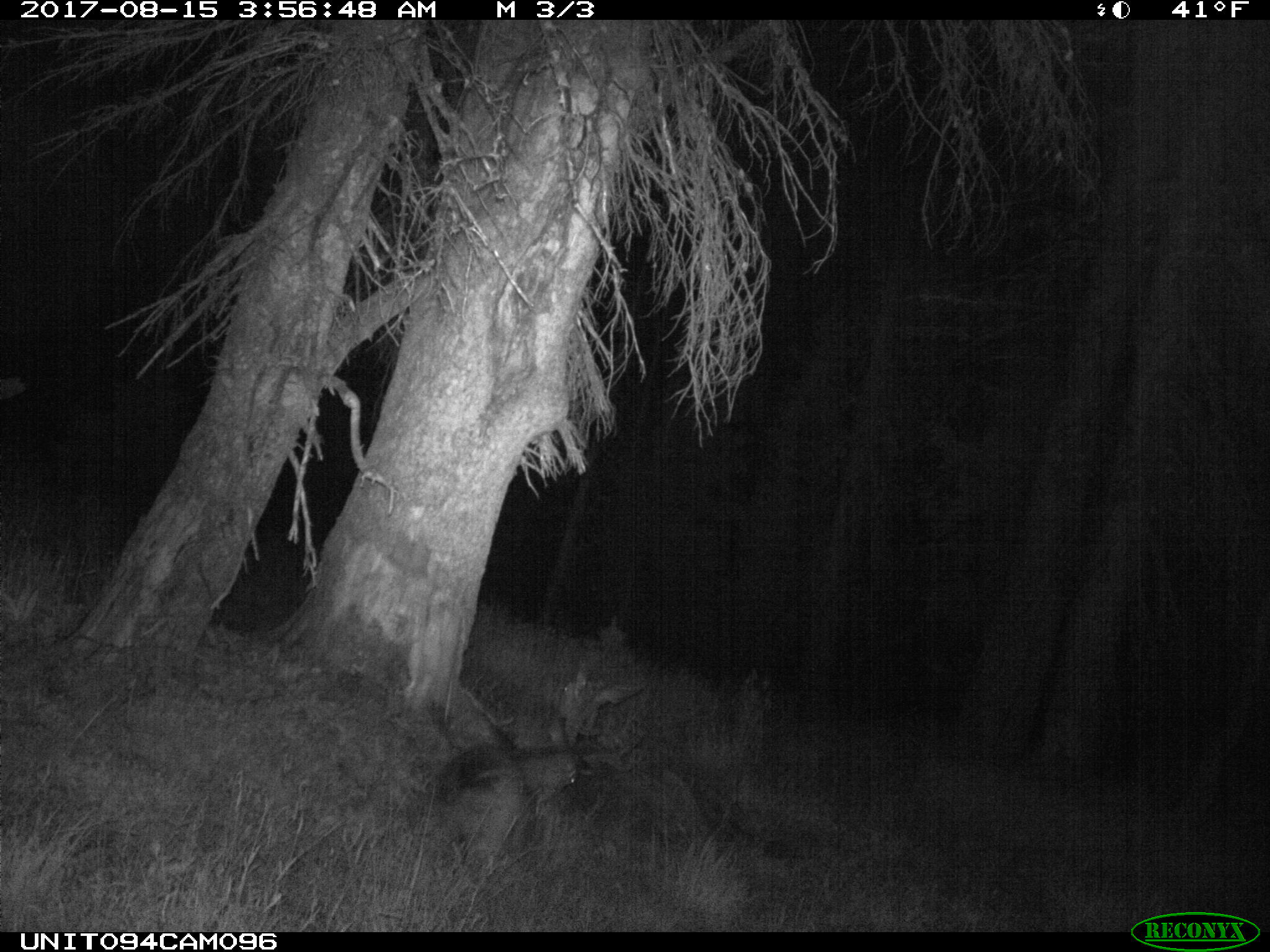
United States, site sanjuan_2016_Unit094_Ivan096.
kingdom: Animalia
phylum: Chordata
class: Mammalia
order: Artiodactyla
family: Cervidae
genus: Odocoileus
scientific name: Odocoileus hemionus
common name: mule deer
Odocoileus hemionus (mule deer).